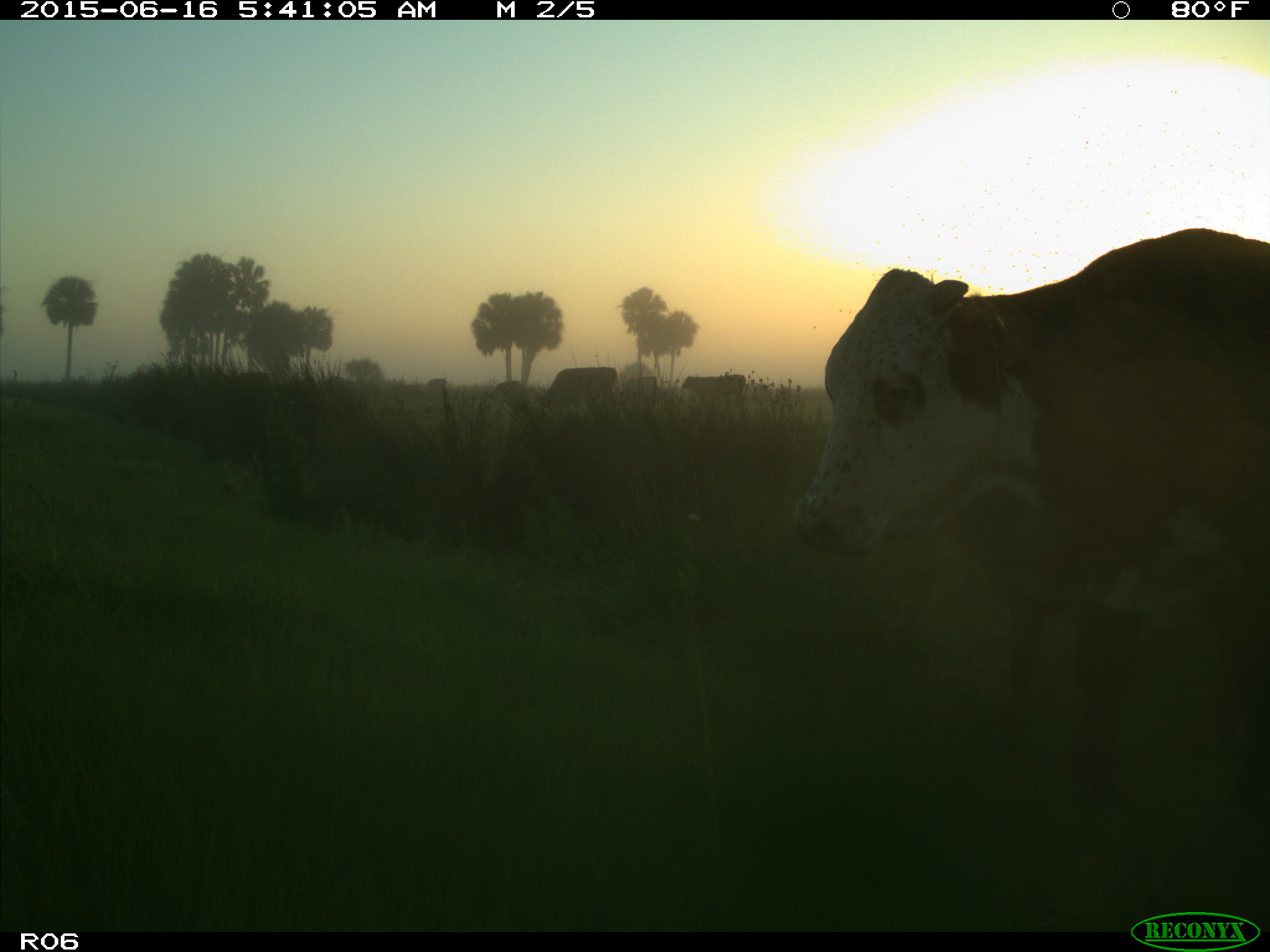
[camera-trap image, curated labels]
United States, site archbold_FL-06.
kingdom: Animalia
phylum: Chordata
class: Mammalia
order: Artiodactyla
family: Bovidae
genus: Bos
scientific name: Bos taurus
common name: domestic cow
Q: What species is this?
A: Bos taurus (domestic cow).